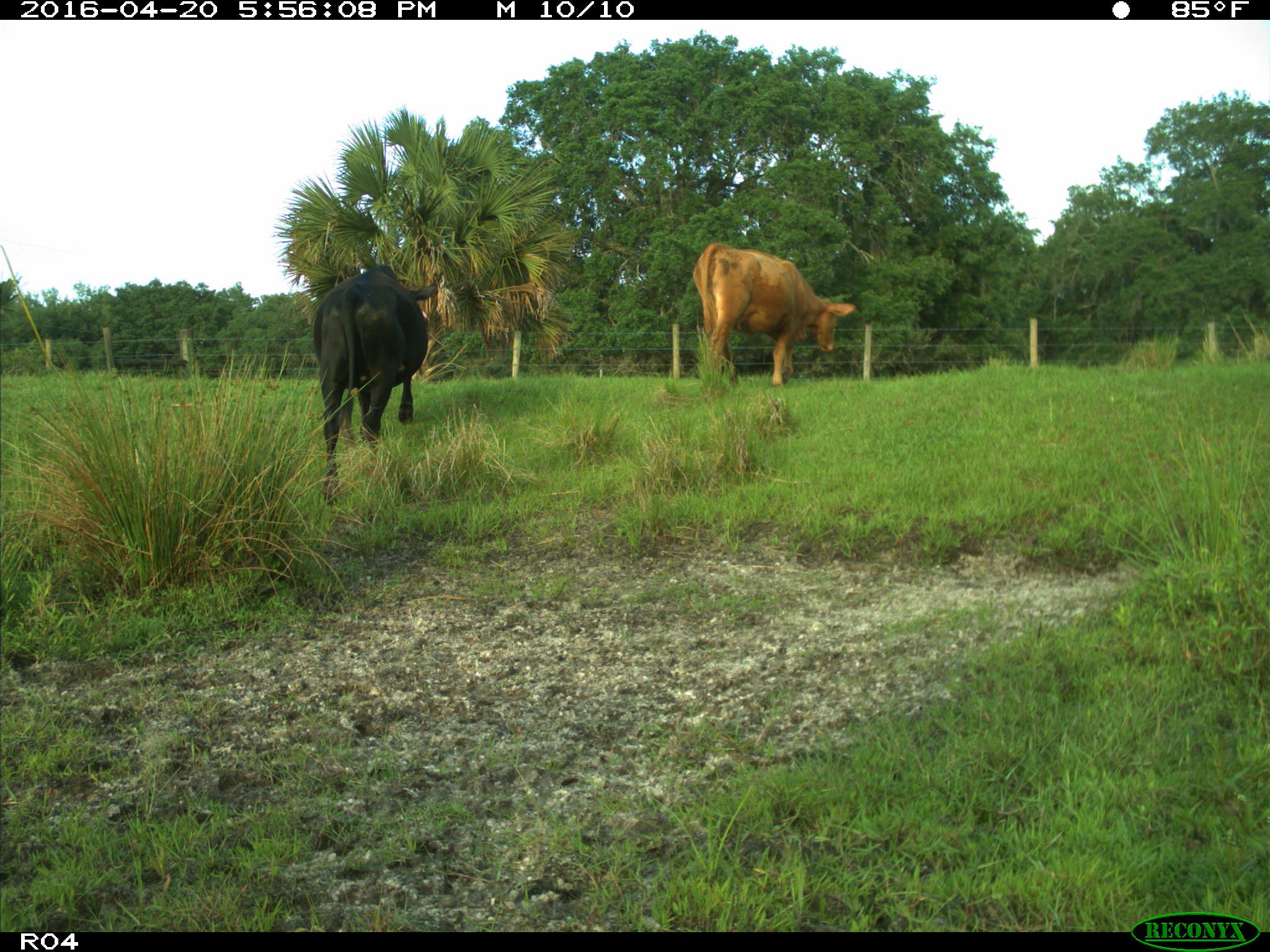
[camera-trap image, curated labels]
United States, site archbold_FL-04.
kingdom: Animalia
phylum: Chordata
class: Mammalia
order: Artiodactyla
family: Bovidae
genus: Bos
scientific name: Bos taurus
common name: domestic cow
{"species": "Bos taurus (domestic cow)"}